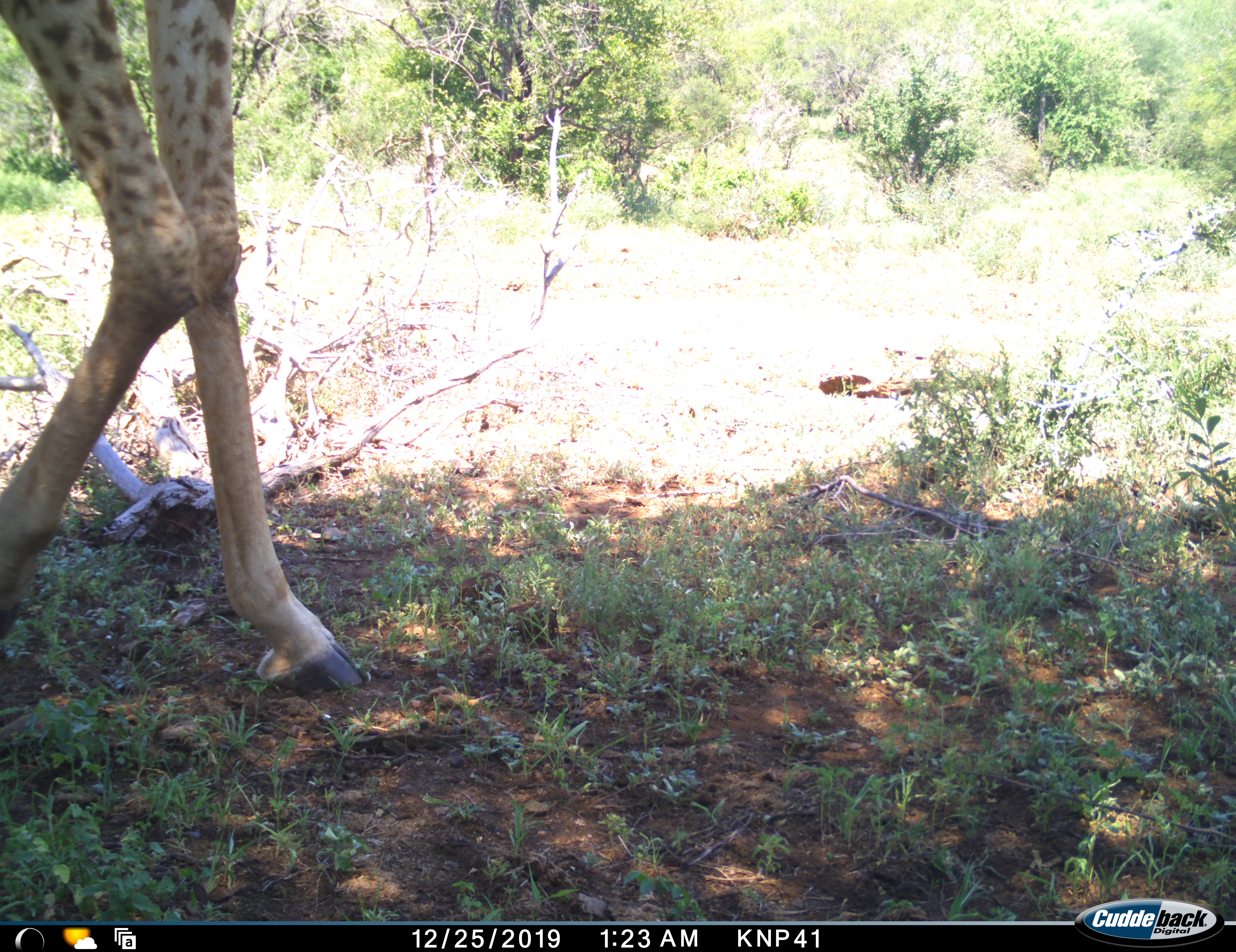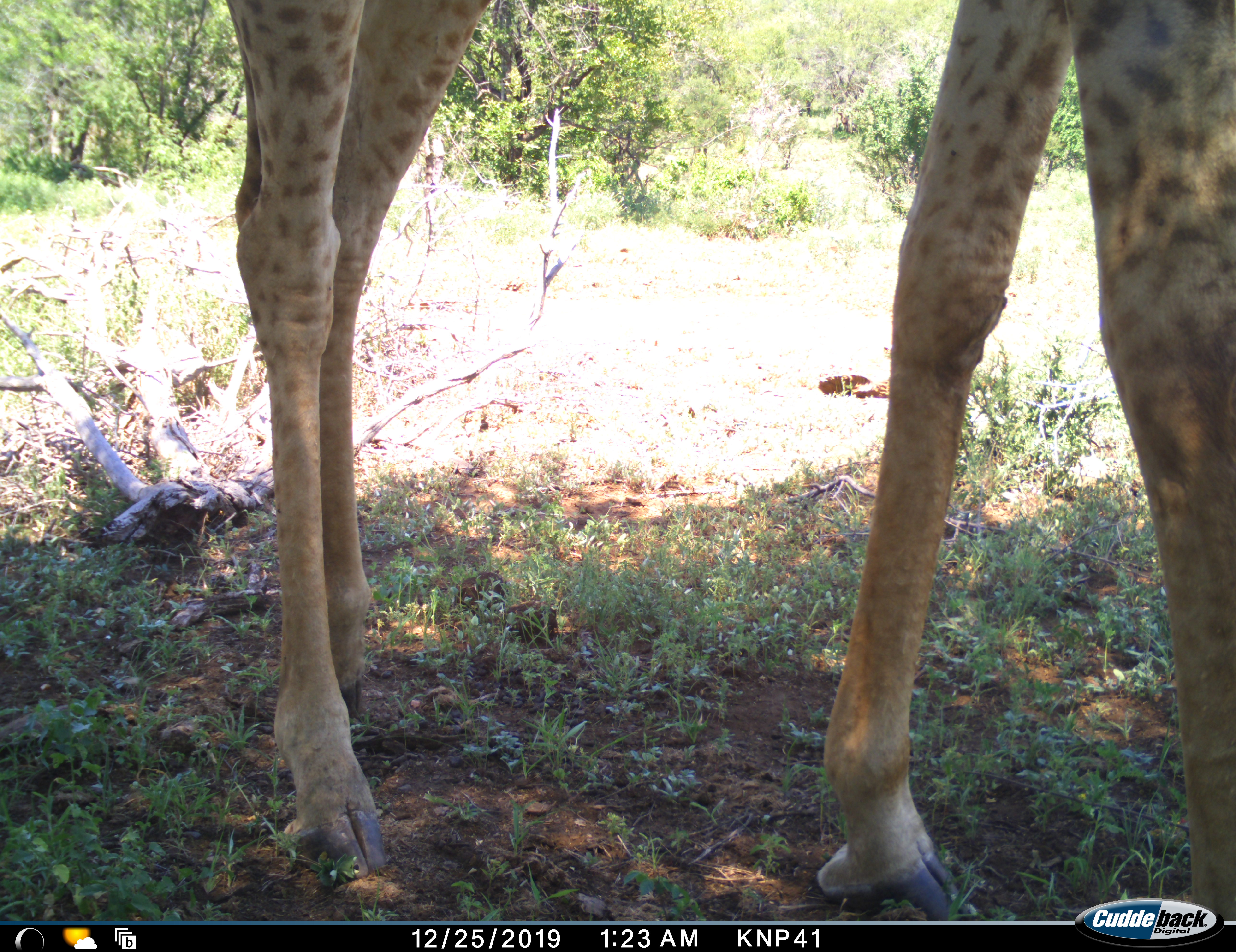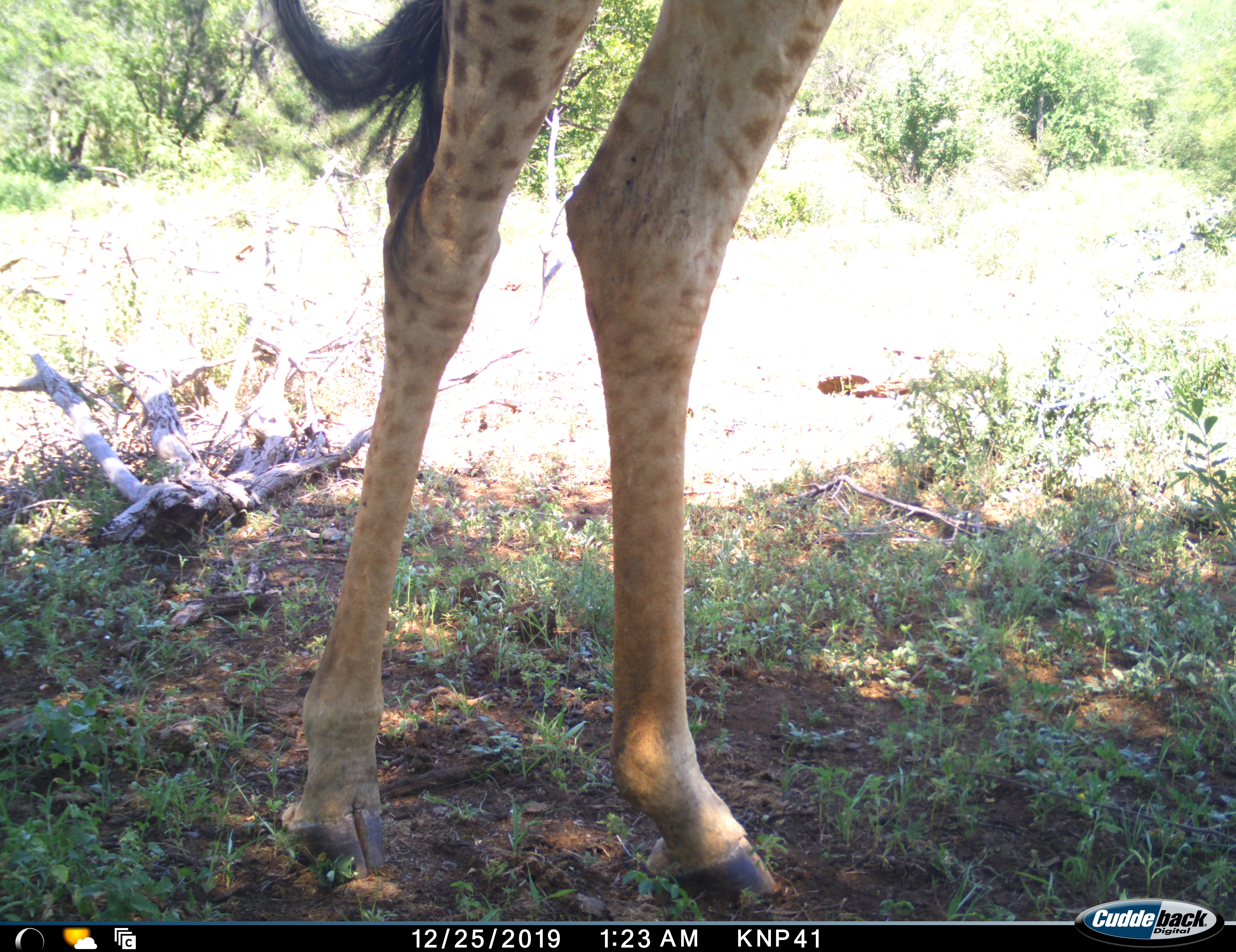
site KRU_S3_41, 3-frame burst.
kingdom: Animalia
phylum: Chordata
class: Mammalia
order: Artiodactyla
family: Giraffidae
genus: Giraffa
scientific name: Giraffa camelopardalis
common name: giraffe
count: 1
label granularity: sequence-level